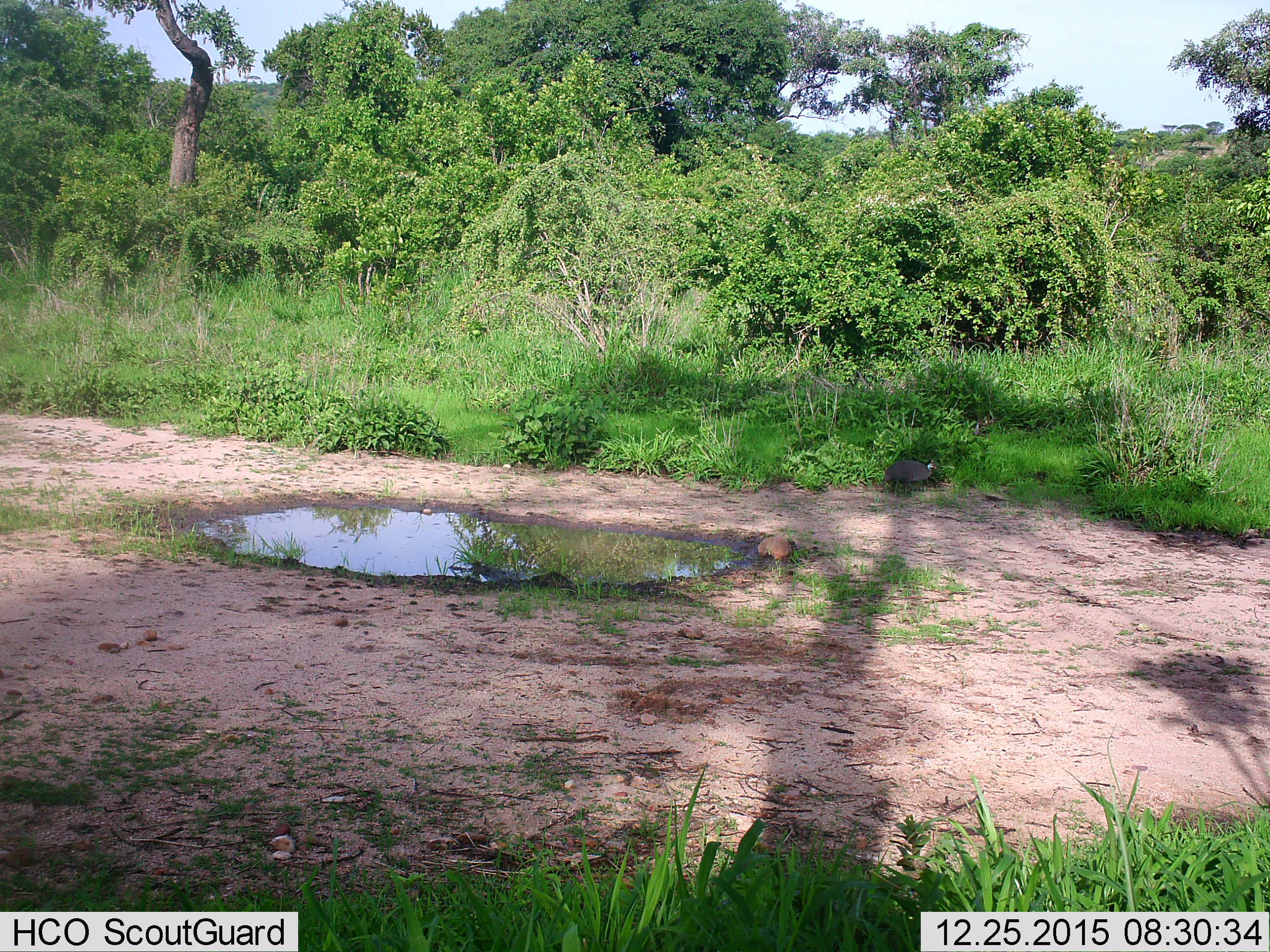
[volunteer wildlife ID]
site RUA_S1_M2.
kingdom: Animalia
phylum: Chordata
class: Aves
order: Galliformes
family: Numididae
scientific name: Numididae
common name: guineafowl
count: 1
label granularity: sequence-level